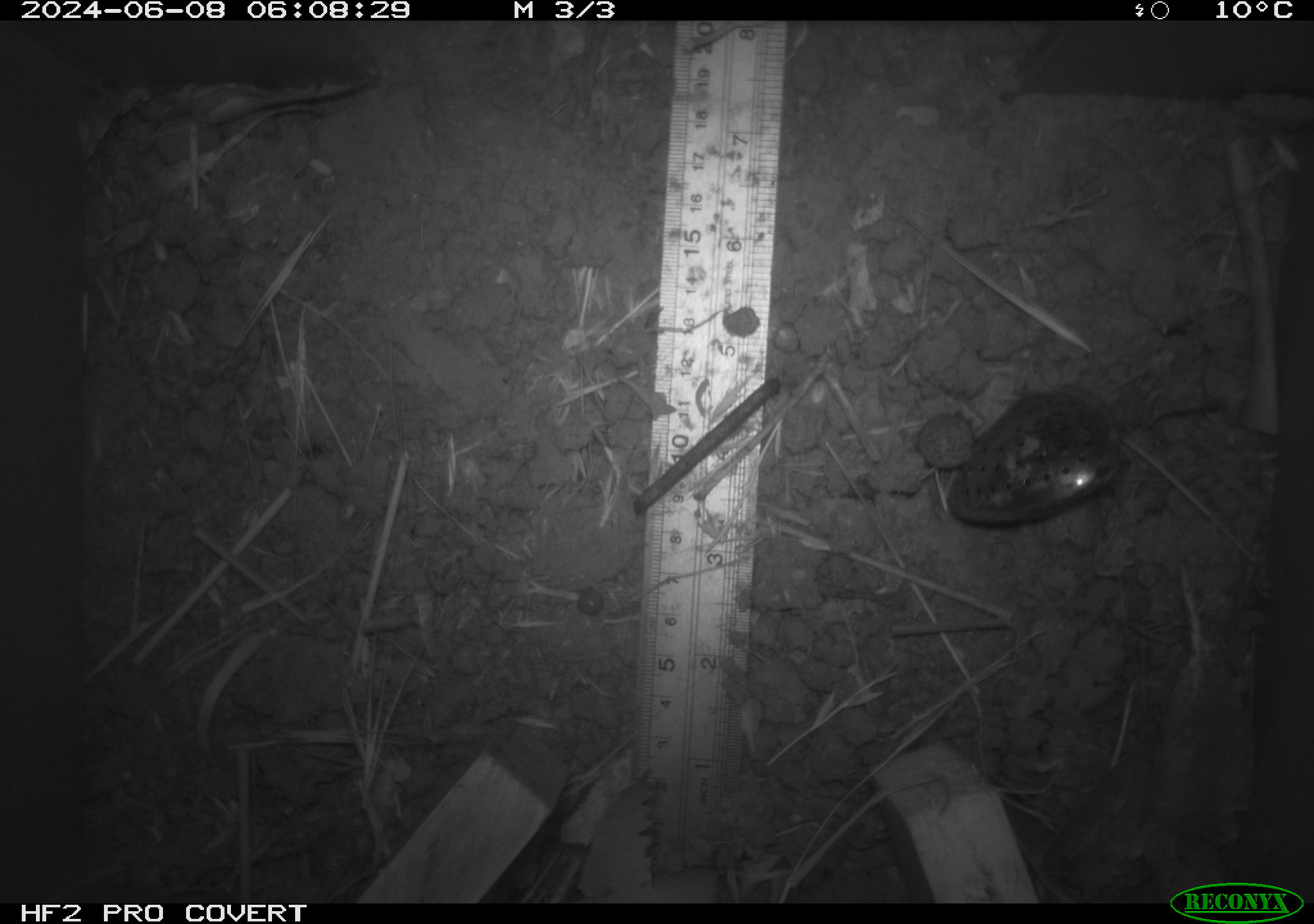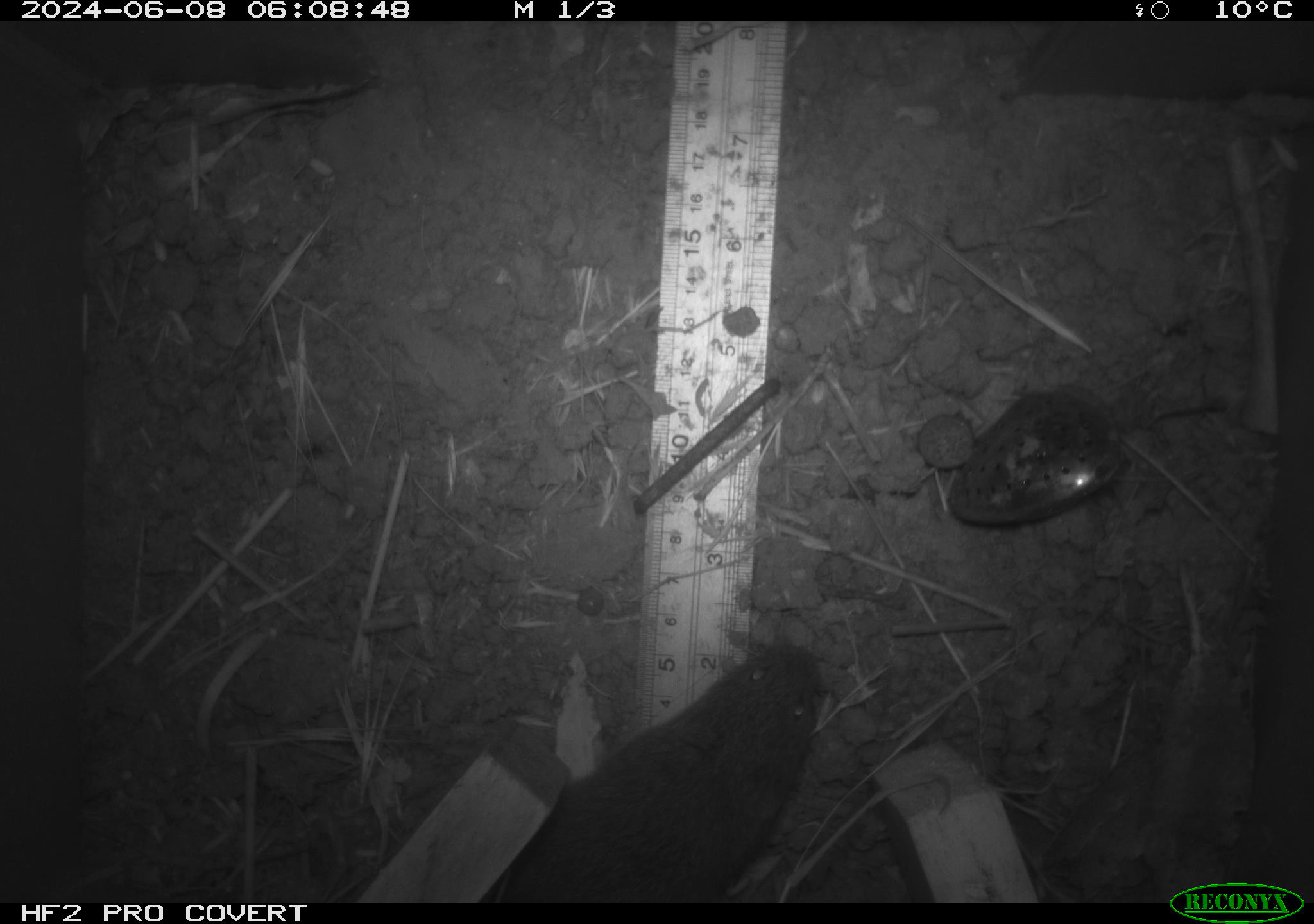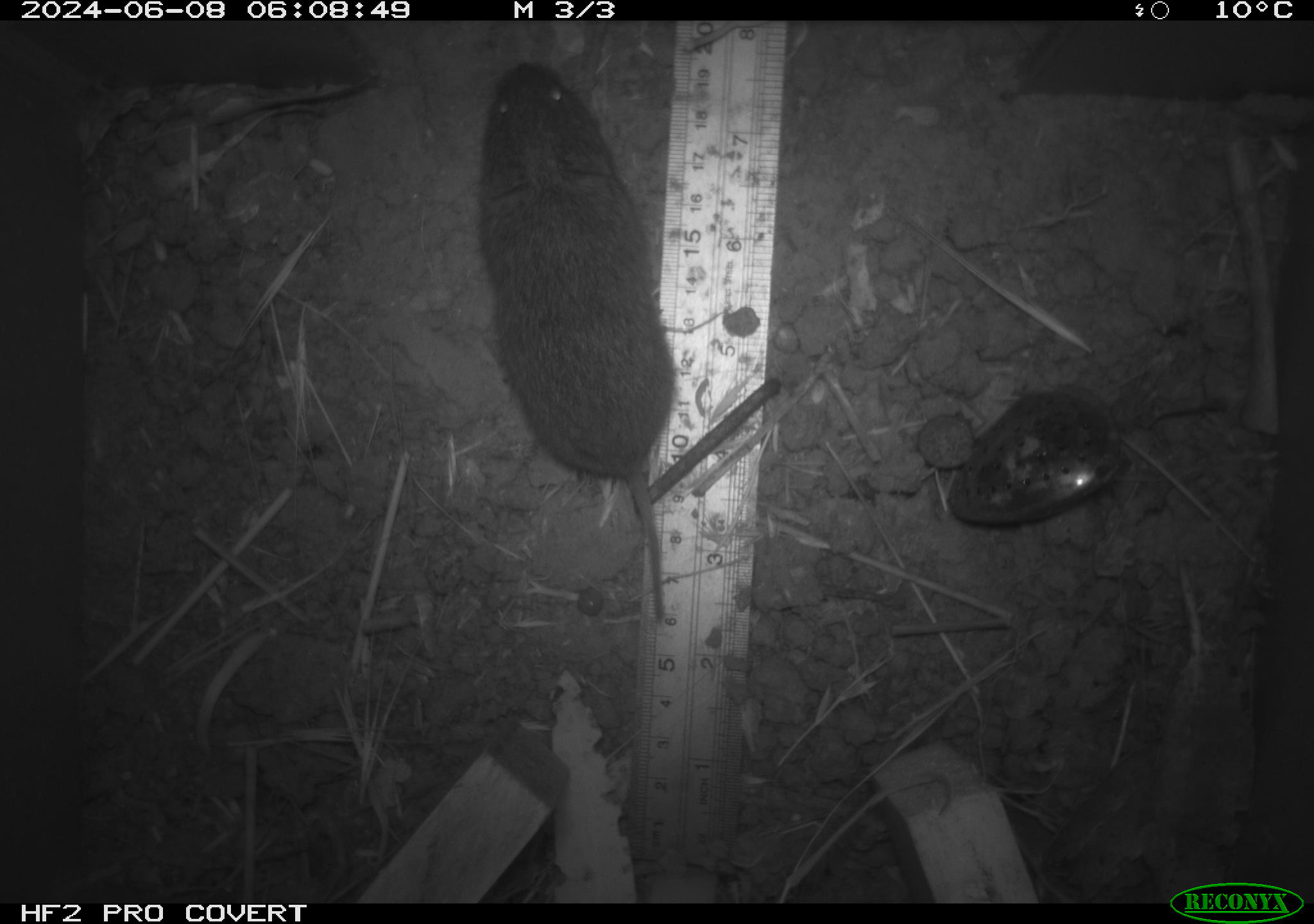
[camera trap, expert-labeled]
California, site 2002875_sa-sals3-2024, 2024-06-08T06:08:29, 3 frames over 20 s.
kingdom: Animalia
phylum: Chordata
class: Mammalia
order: Rodentia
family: Cricetidae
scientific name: Arvicolinae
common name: voles, lemmings, and muskrats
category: arvicolinae subfamily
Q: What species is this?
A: Arvicolinae subfamily (voles, lemmings, and muskrats) (Arvicolinae).